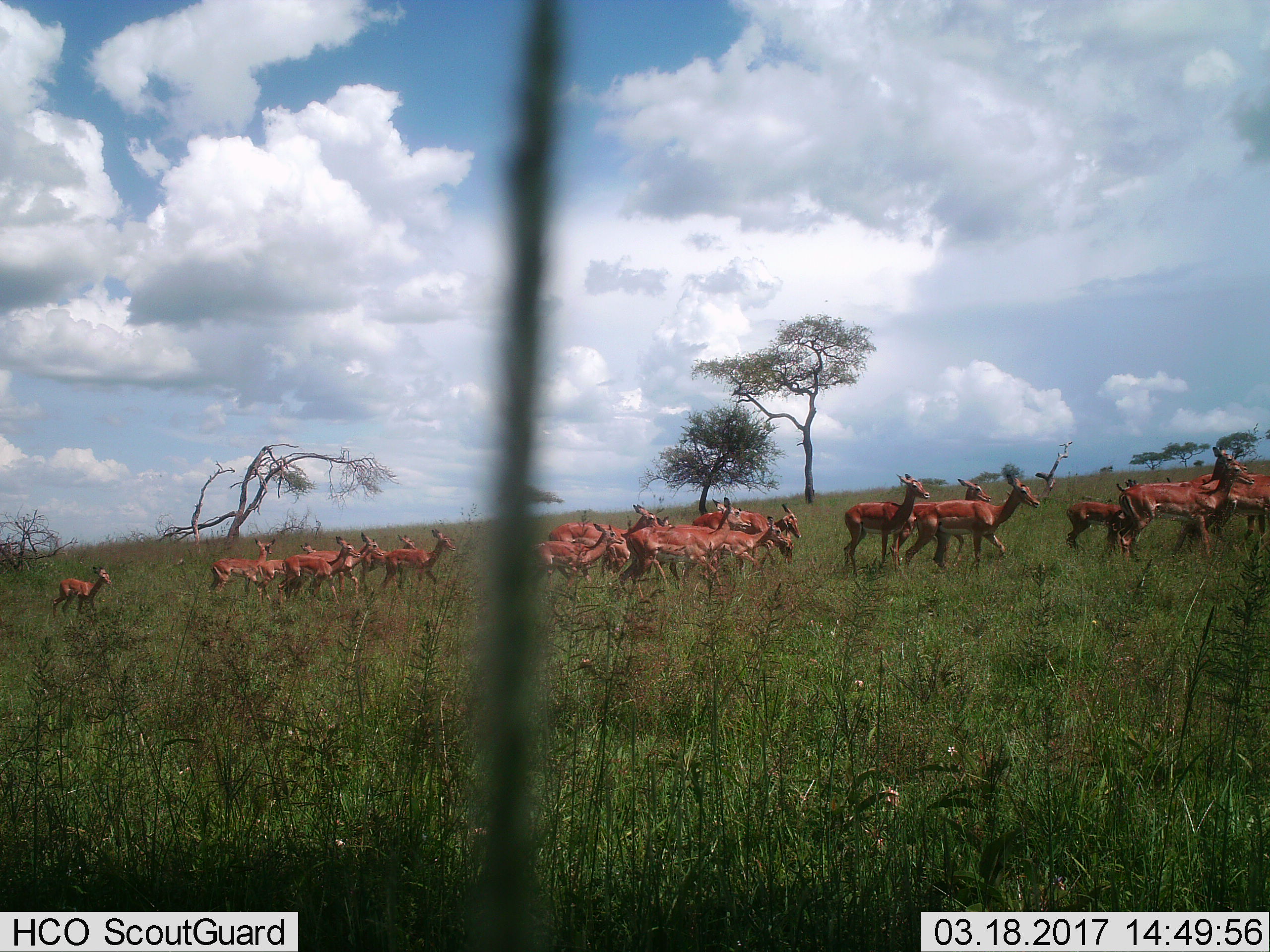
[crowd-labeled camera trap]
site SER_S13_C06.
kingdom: Animalia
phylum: Chordata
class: Mammalia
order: Artiodactyla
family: Bovidae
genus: Aepyceros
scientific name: Aepyceros melampus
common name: impala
Impala (Aepyceros melampus), count 11-50. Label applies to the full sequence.